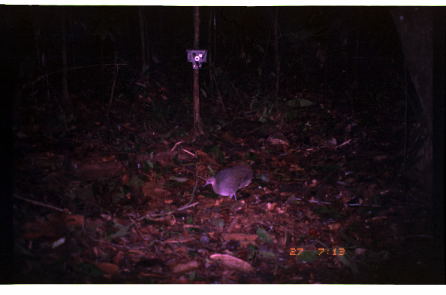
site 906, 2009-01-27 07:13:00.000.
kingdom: Animalia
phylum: Chordata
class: Aves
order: Tinamiformes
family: Tinamidae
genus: Tinamus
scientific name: Tinamus major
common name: great tinamou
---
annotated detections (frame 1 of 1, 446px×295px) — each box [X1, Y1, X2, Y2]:
tinamus major: [202, 162, 269, 201]